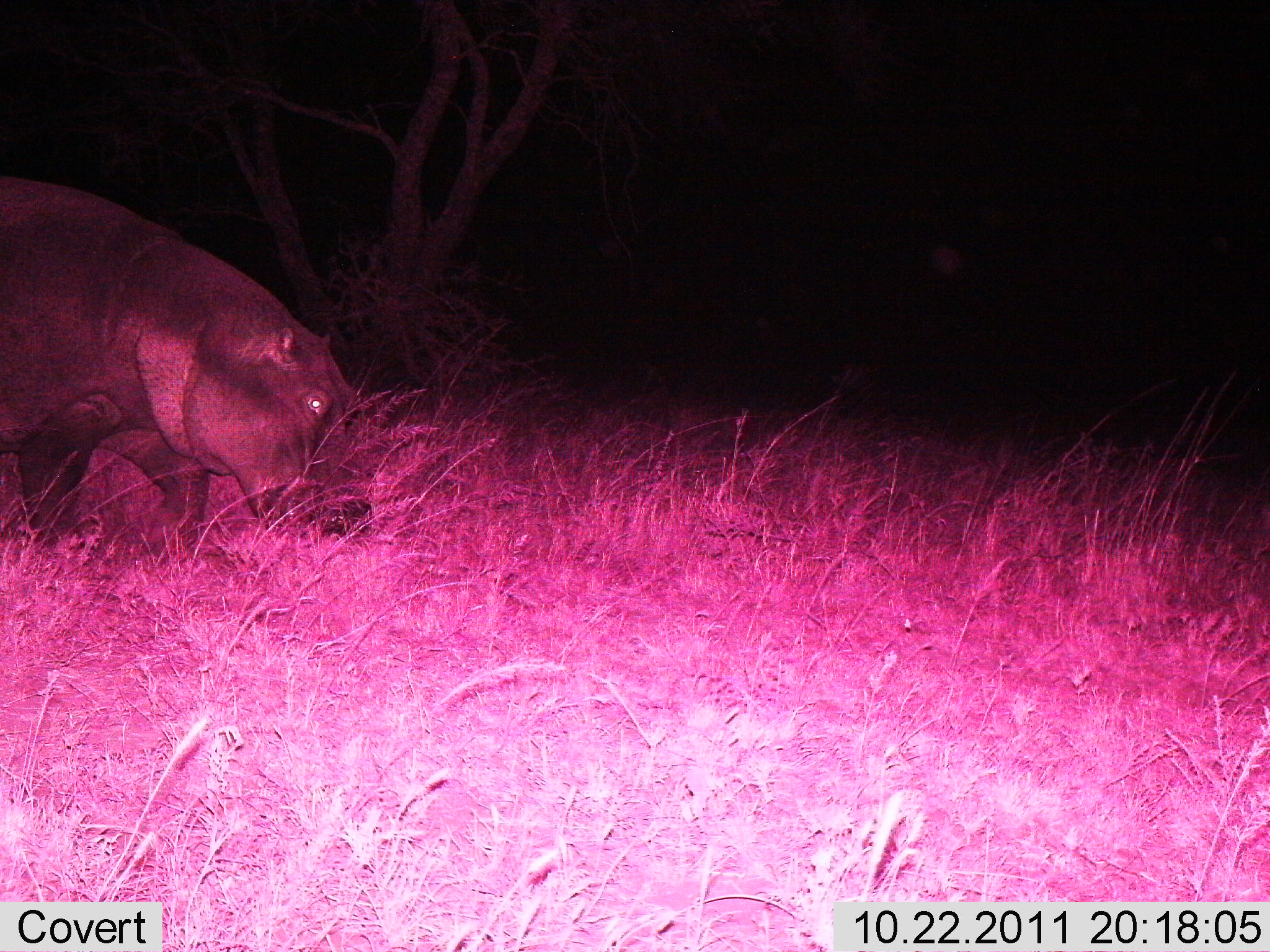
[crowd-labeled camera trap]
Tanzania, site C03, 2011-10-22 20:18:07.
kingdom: Animalia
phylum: Chordata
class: Mammalia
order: Artiodactyla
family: Hippopotamidae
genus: Hippopotamus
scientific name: Hippopotamus amphibius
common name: hippopotamus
Hippopotamus (Hippopotamus amphibius), count 1. Behavior (volunteer vote fractions): standing 15%, resting 0%, moving 54%, interacting 0%. Young present (vote fraction): 0%. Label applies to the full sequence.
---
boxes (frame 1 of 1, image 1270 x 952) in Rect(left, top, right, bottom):
animal: Rect(0, 178, 372, 554)